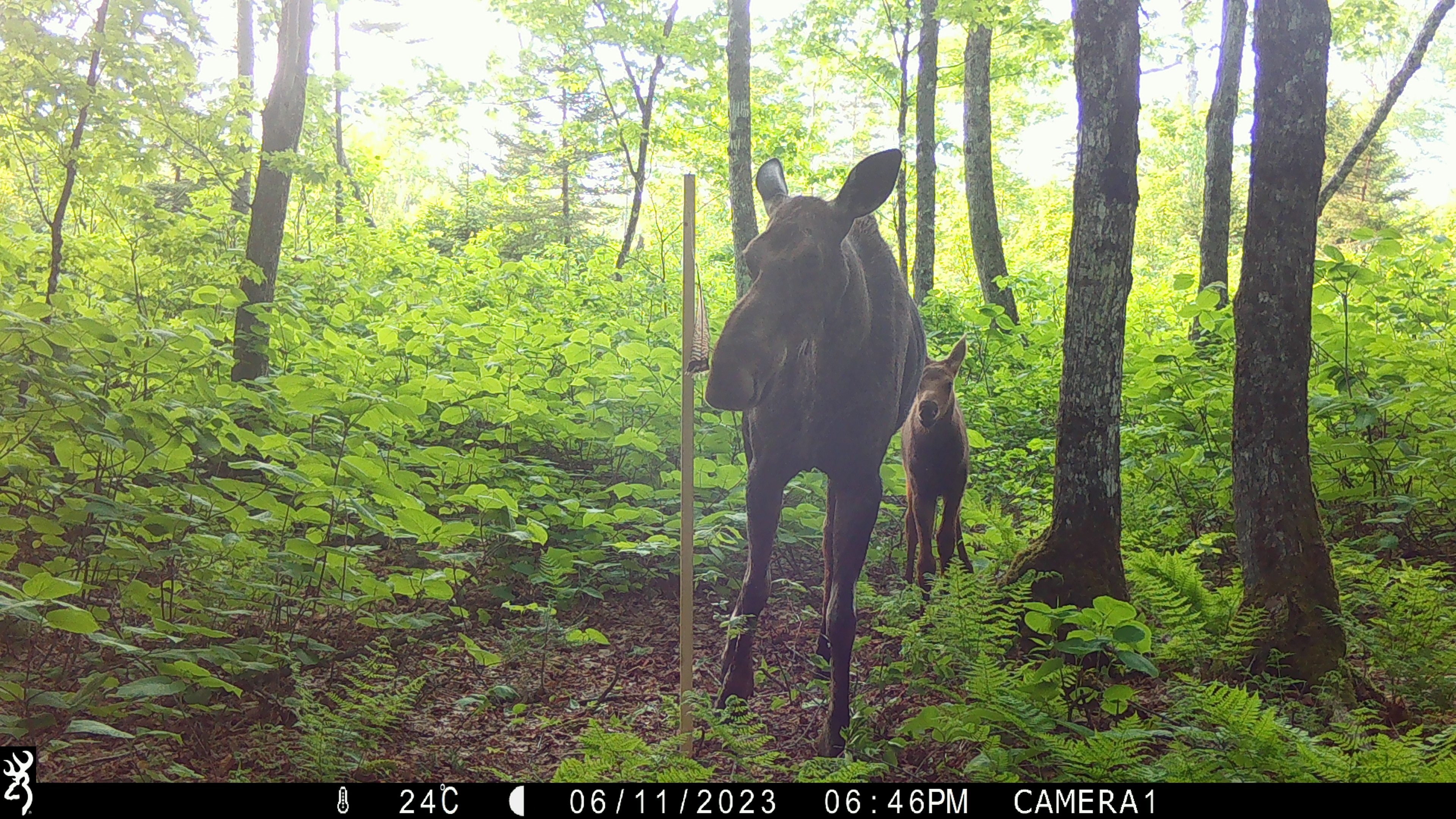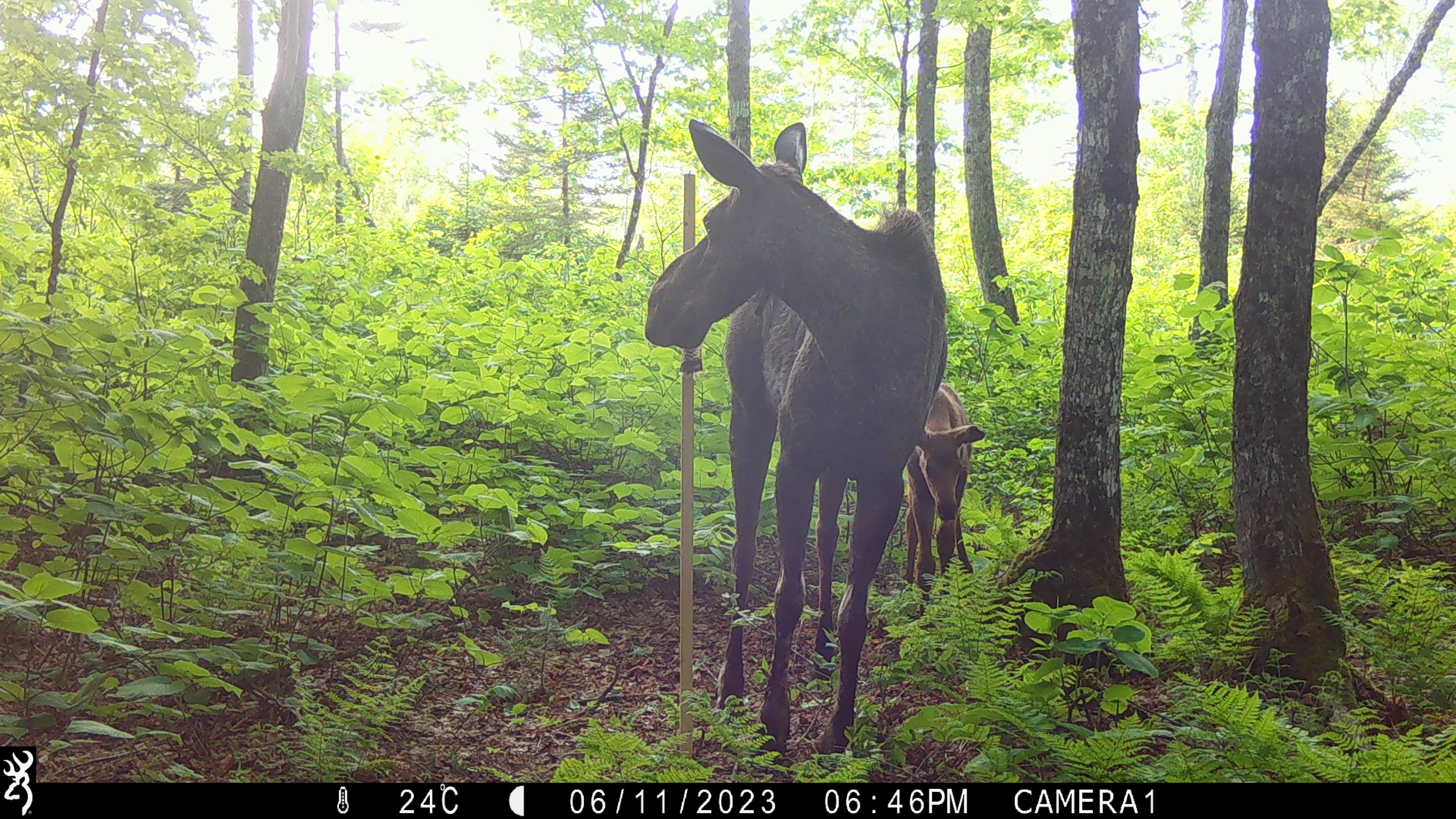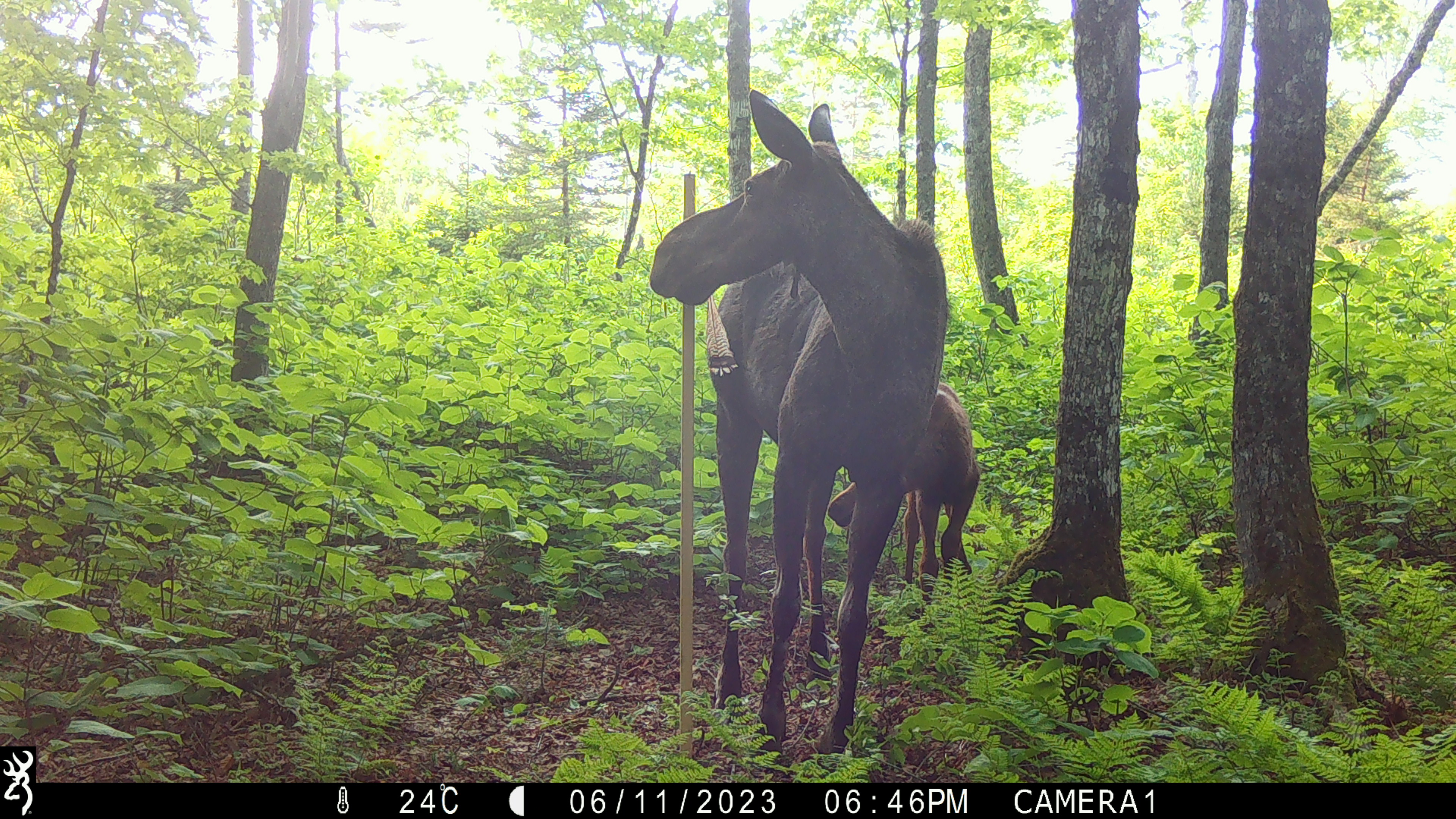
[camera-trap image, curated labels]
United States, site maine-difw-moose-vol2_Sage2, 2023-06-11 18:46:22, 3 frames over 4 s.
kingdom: Animalia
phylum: Chordata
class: Mammalia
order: Artiodactyla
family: Cervidae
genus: Alces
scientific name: Alces alces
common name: moose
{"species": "moose (Alces alces)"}